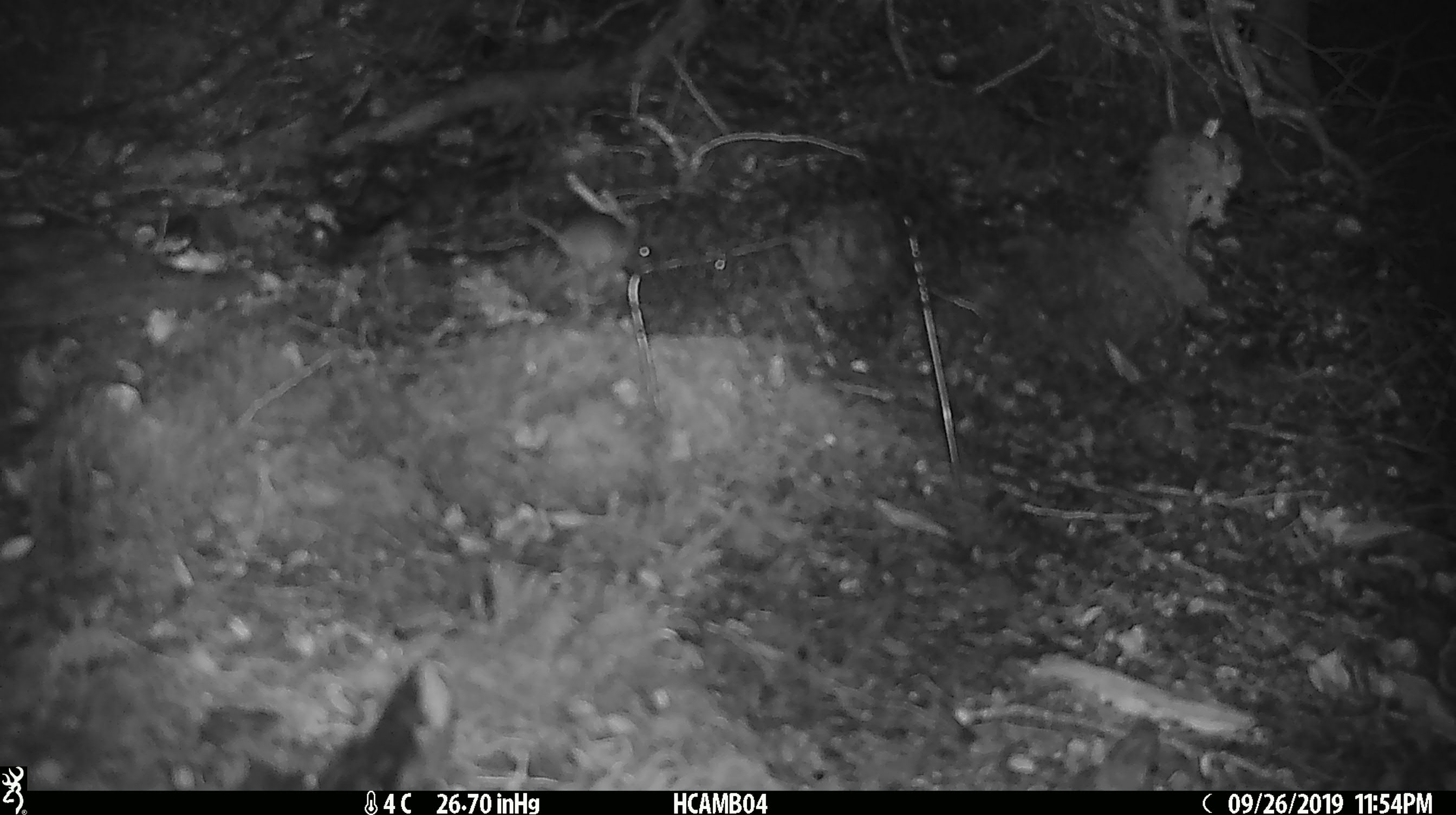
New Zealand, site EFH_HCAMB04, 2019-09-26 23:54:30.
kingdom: Animalia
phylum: Chordata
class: Mammalia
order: Rodentia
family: Muridae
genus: Mus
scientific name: Mus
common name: mouse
Mouse (Mus).